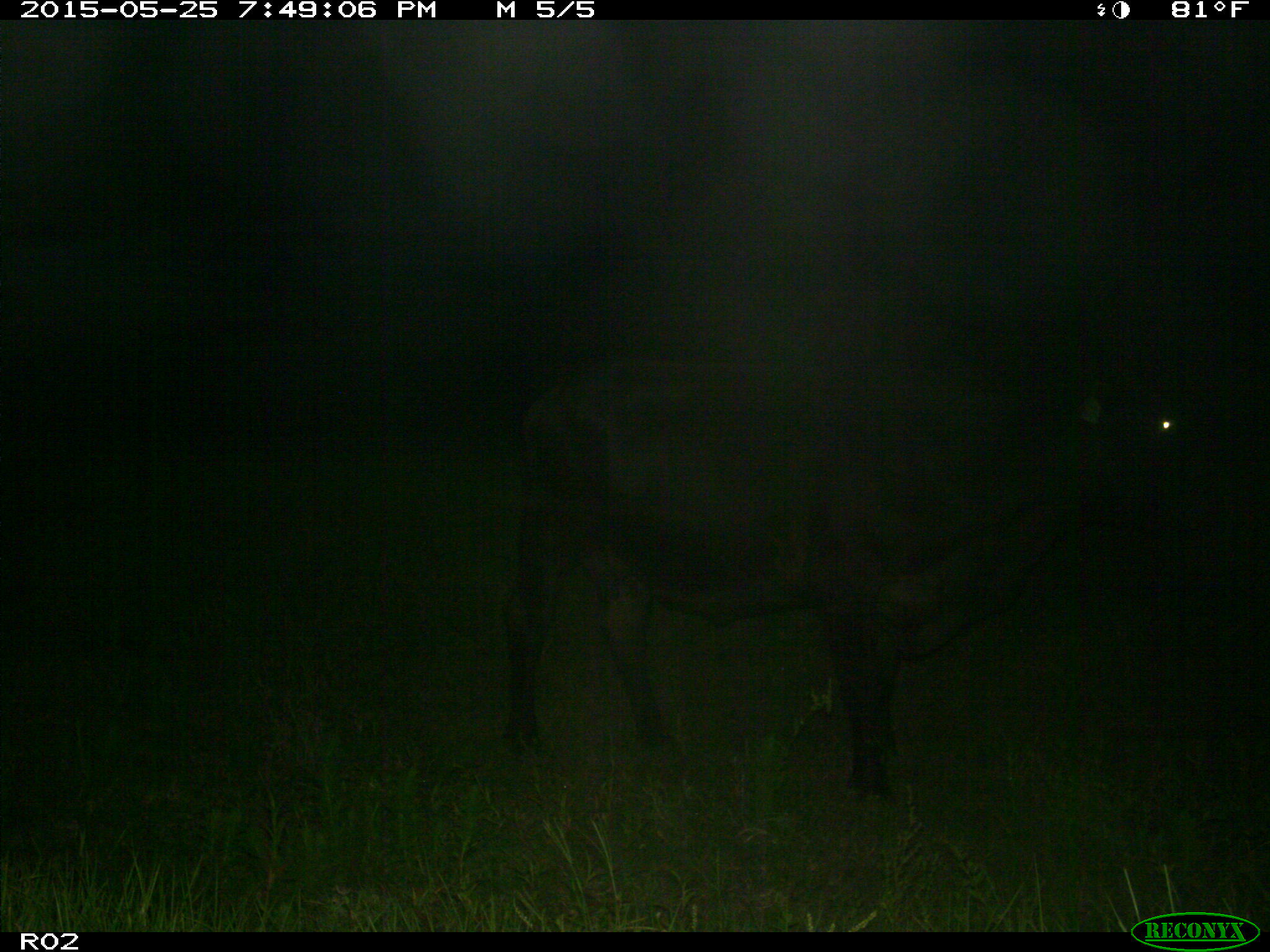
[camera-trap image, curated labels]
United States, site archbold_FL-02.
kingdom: Animalia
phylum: Chordata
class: Mammalia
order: Artiodactyla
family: Bovidae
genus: Bos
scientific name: Bos taurus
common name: domestic cow